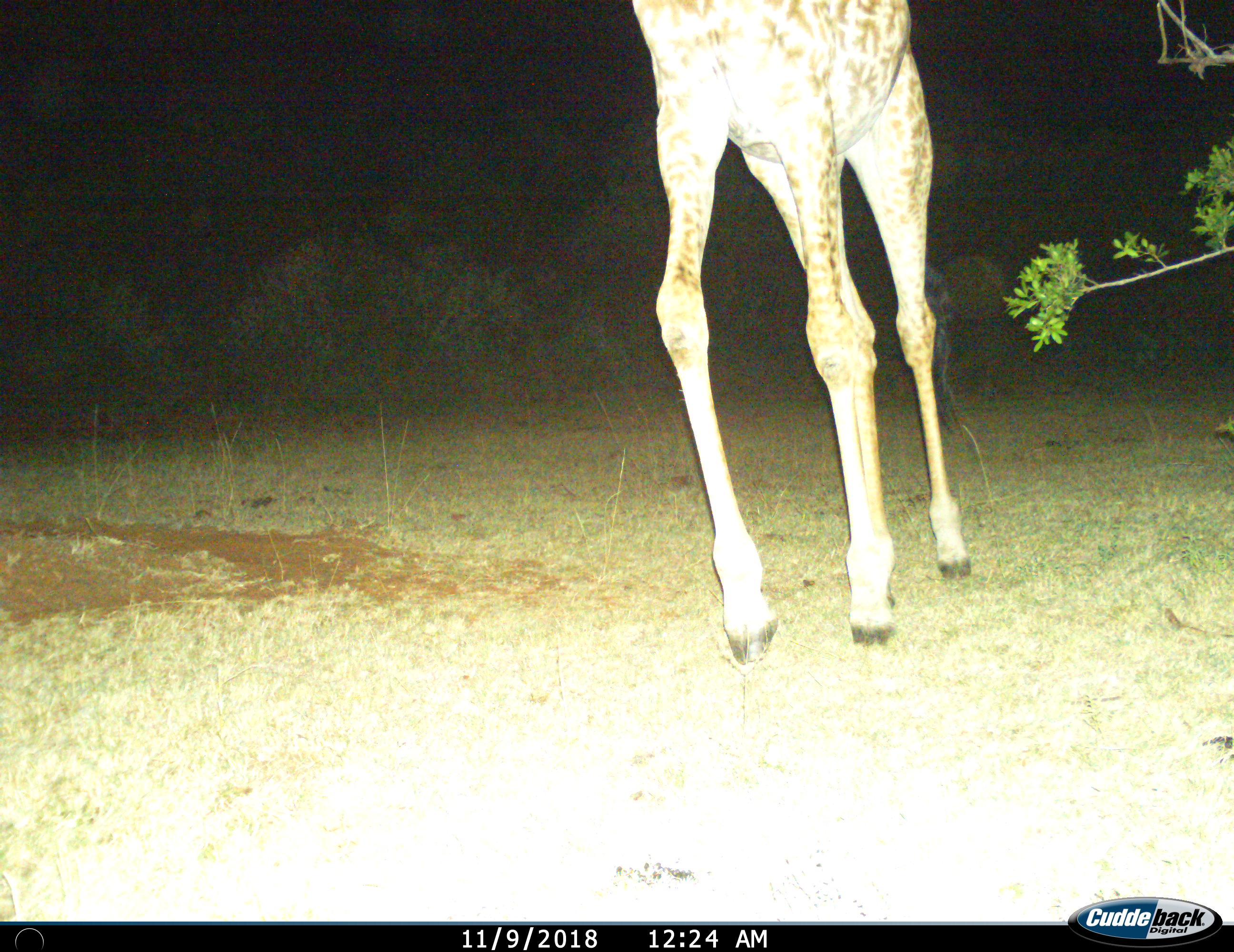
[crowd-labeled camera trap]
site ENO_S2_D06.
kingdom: Animalia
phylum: Chordata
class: Mammalia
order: Artiodactyla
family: Giraffidae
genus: Giraffa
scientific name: Giraffa camelopardalis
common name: giraffe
Giraffe (Giraffa camelopardalis), count 1. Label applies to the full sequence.